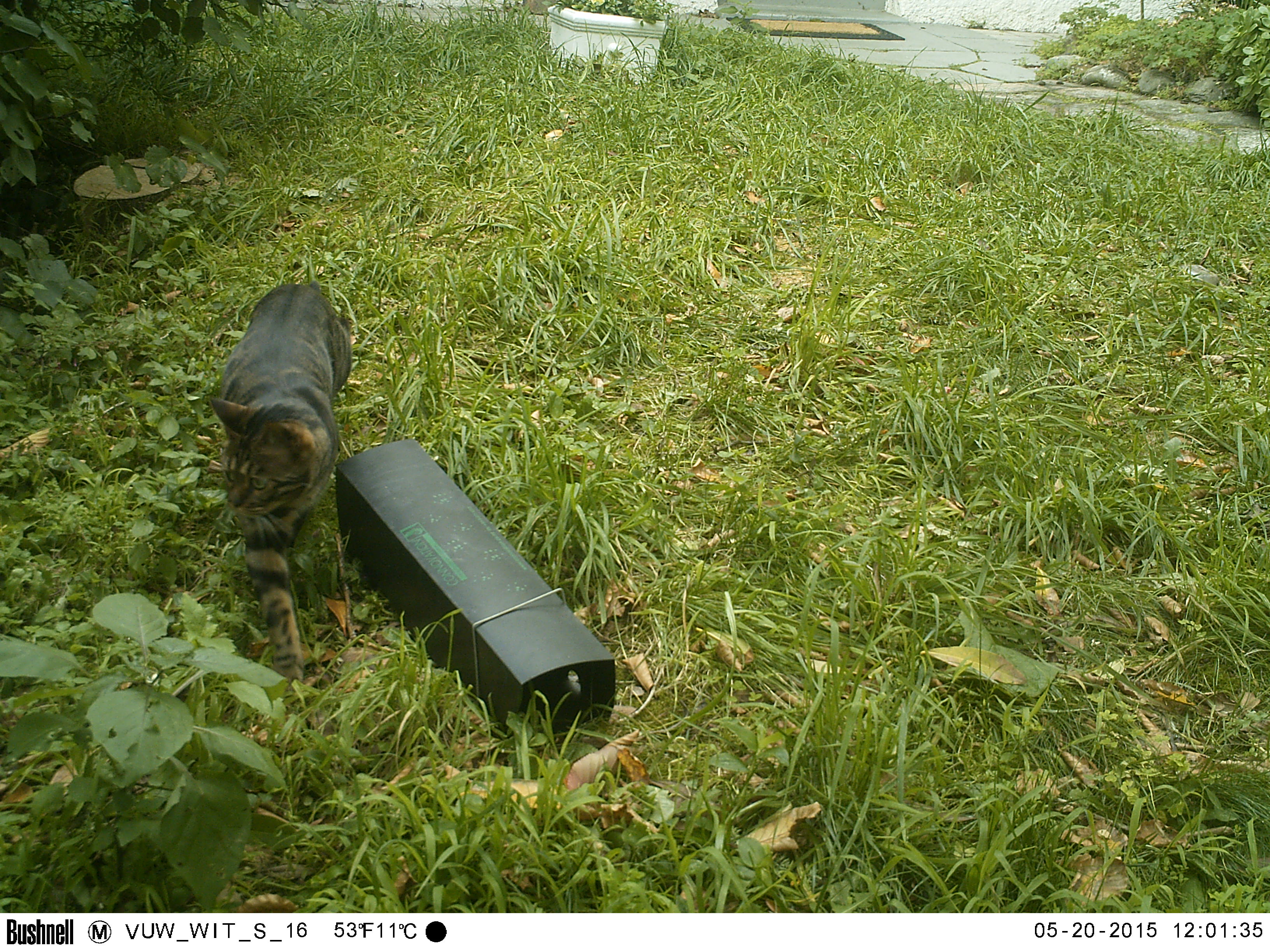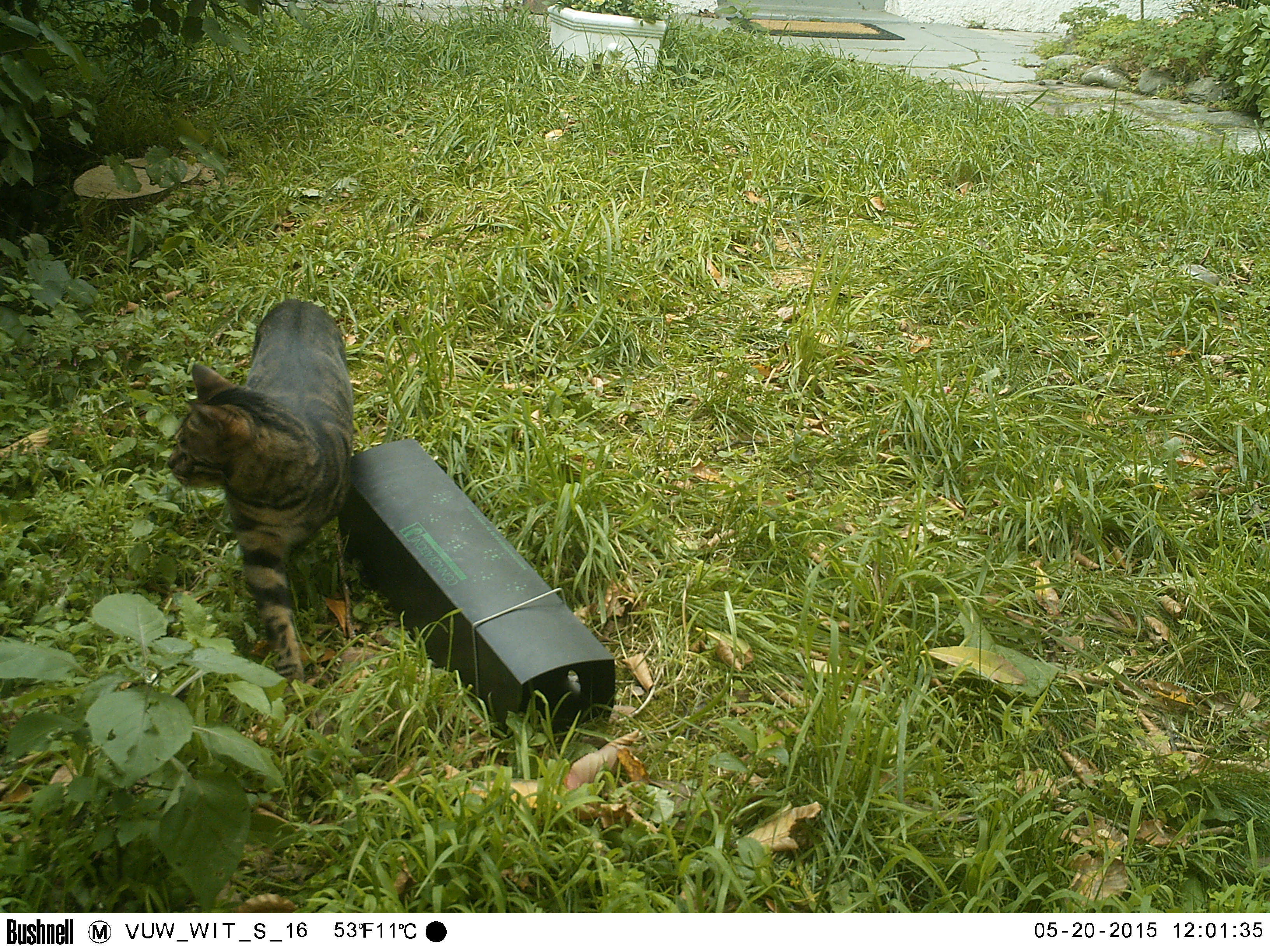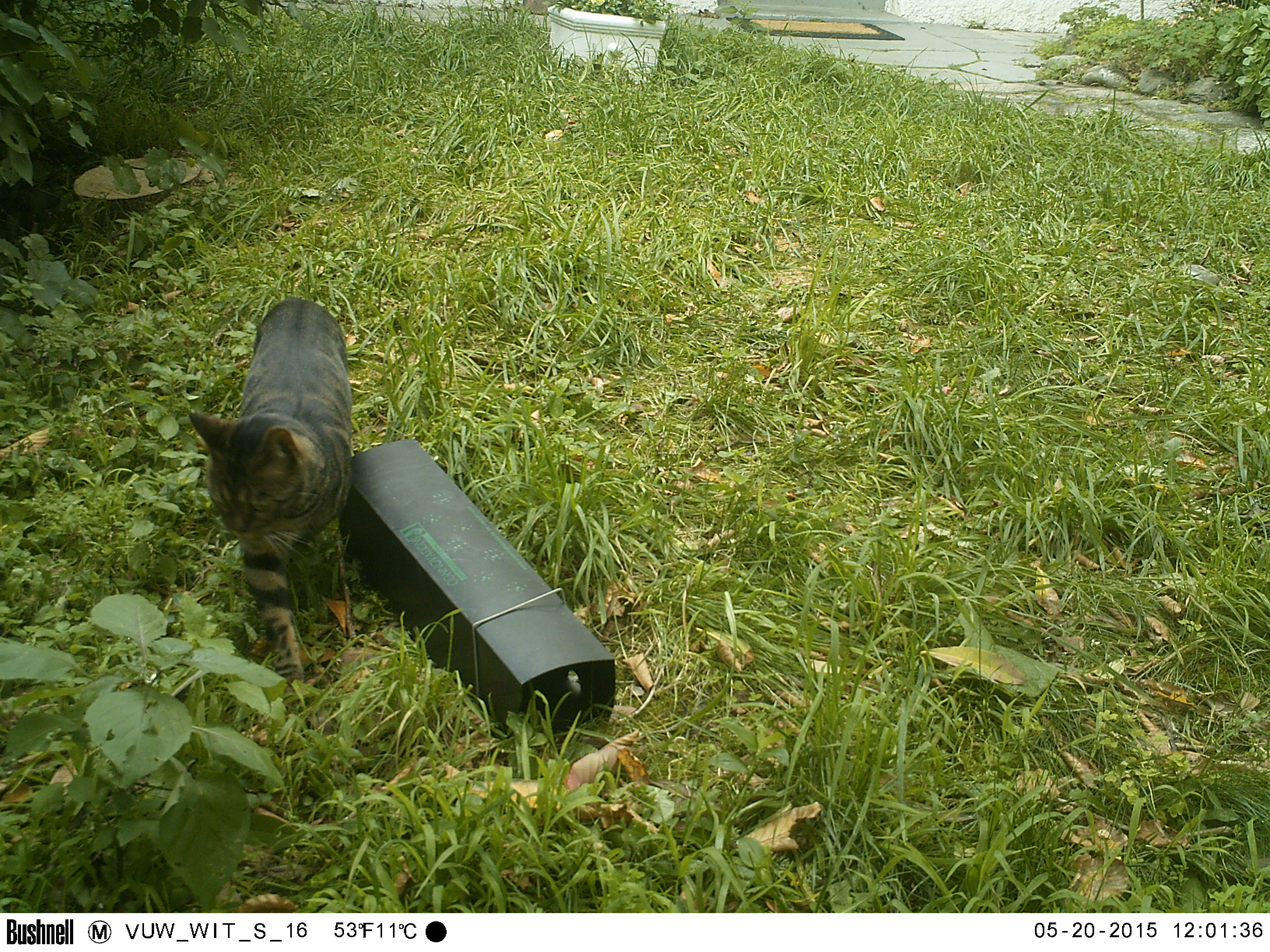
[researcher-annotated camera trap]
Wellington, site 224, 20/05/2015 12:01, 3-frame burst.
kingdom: Animalia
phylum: Chordata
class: Mammalia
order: Carnivora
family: Felidae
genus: Felis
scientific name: Felis catus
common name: cat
Cat (Felis catus).